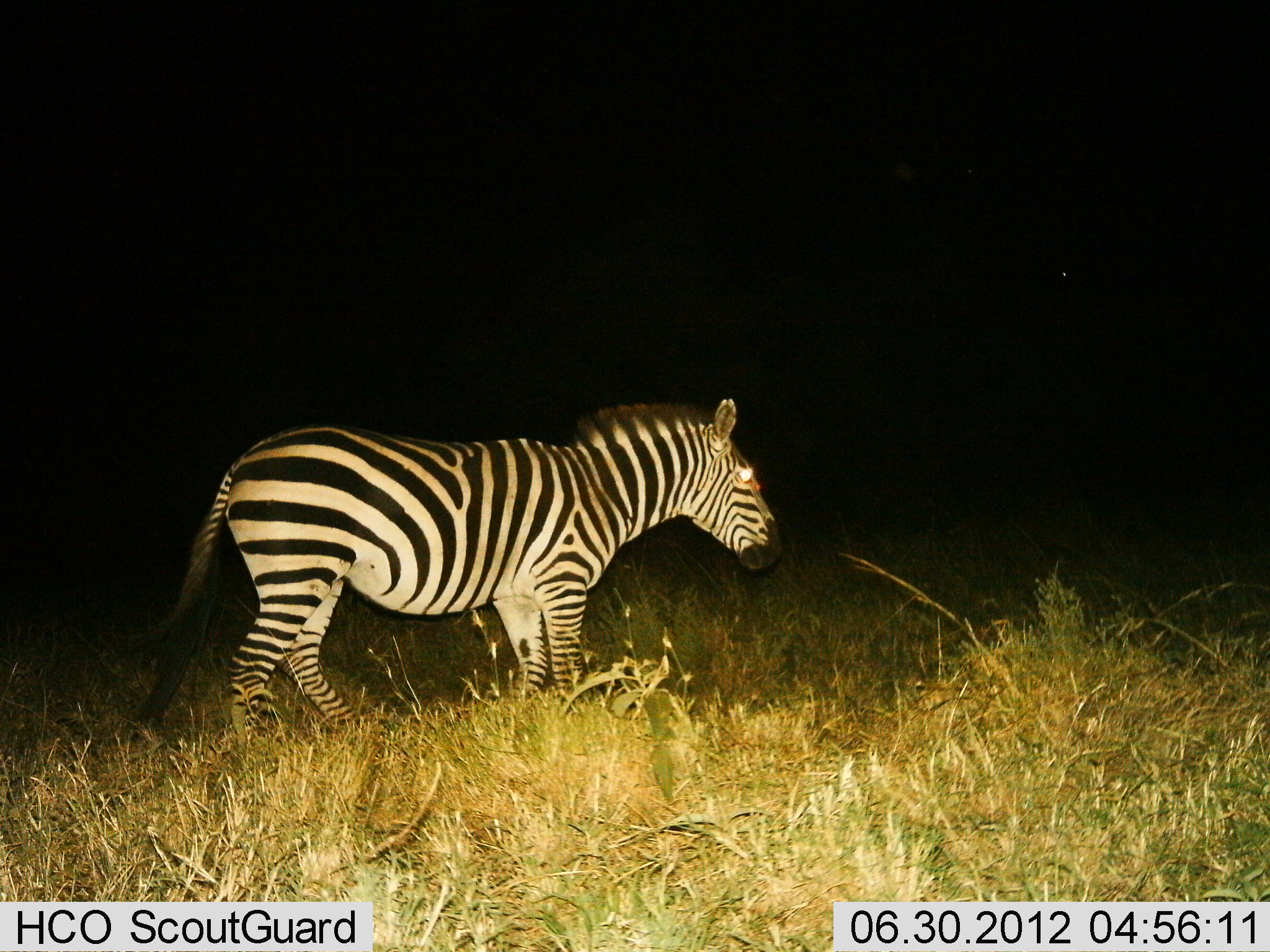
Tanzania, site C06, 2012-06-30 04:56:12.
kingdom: Animalia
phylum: Chordata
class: Mammalia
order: Perissodactyla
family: Equidae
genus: Equus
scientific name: Equus quagga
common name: plains zebra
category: zebra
Zebra (plains zebra) (Equus quagga), count 1. Behavior (volunteer vote fractions): standing 30%, resting 0%, moving 70%, interacting 0%. Young present (vote fraction): 0%. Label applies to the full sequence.